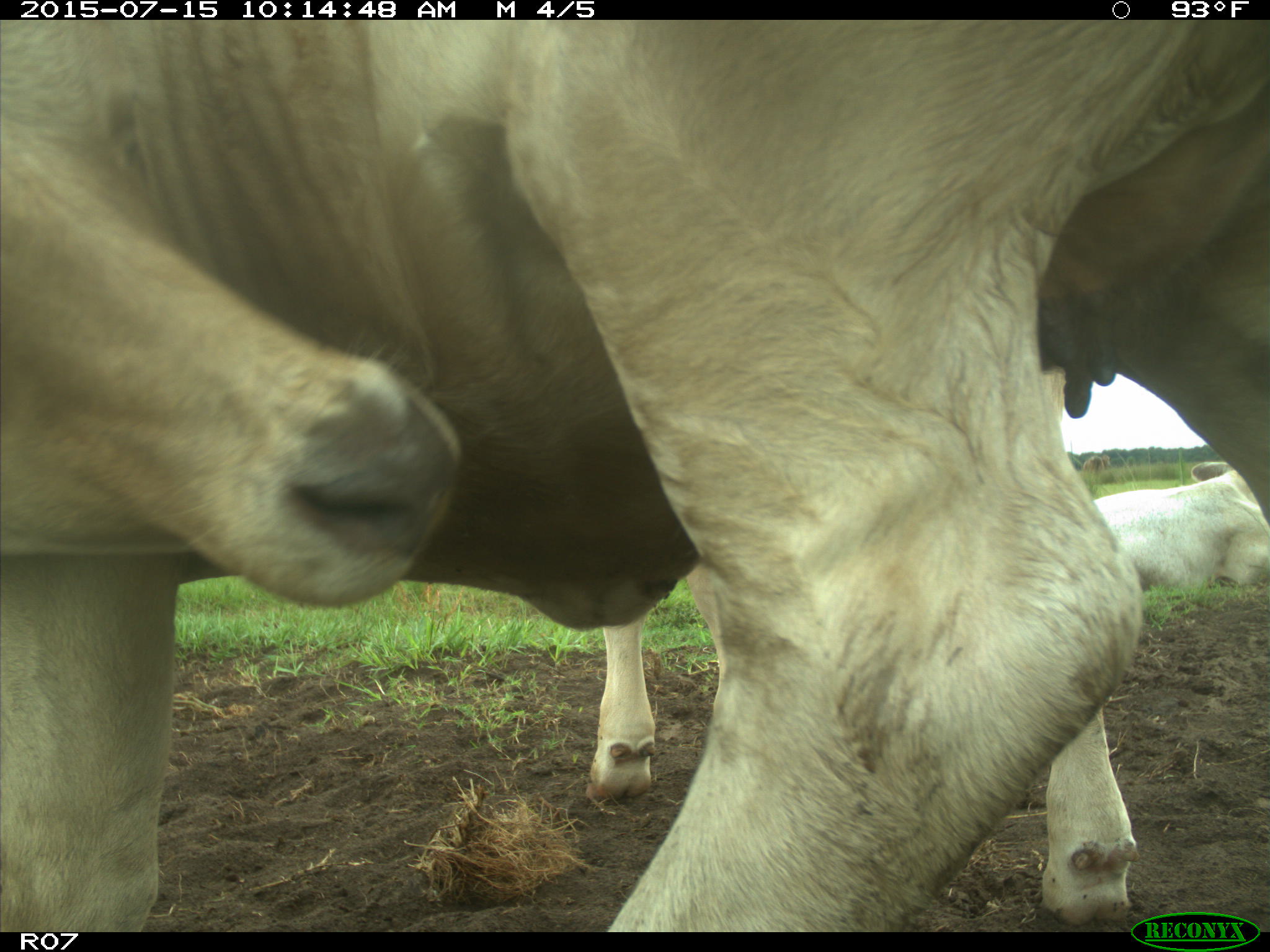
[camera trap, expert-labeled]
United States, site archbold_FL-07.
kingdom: Animalia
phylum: Chordata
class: Mammalia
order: Artiodactyla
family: Bovidae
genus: Bos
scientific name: Bos taurus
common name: domestic cow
Bos taurus (domestic cow).